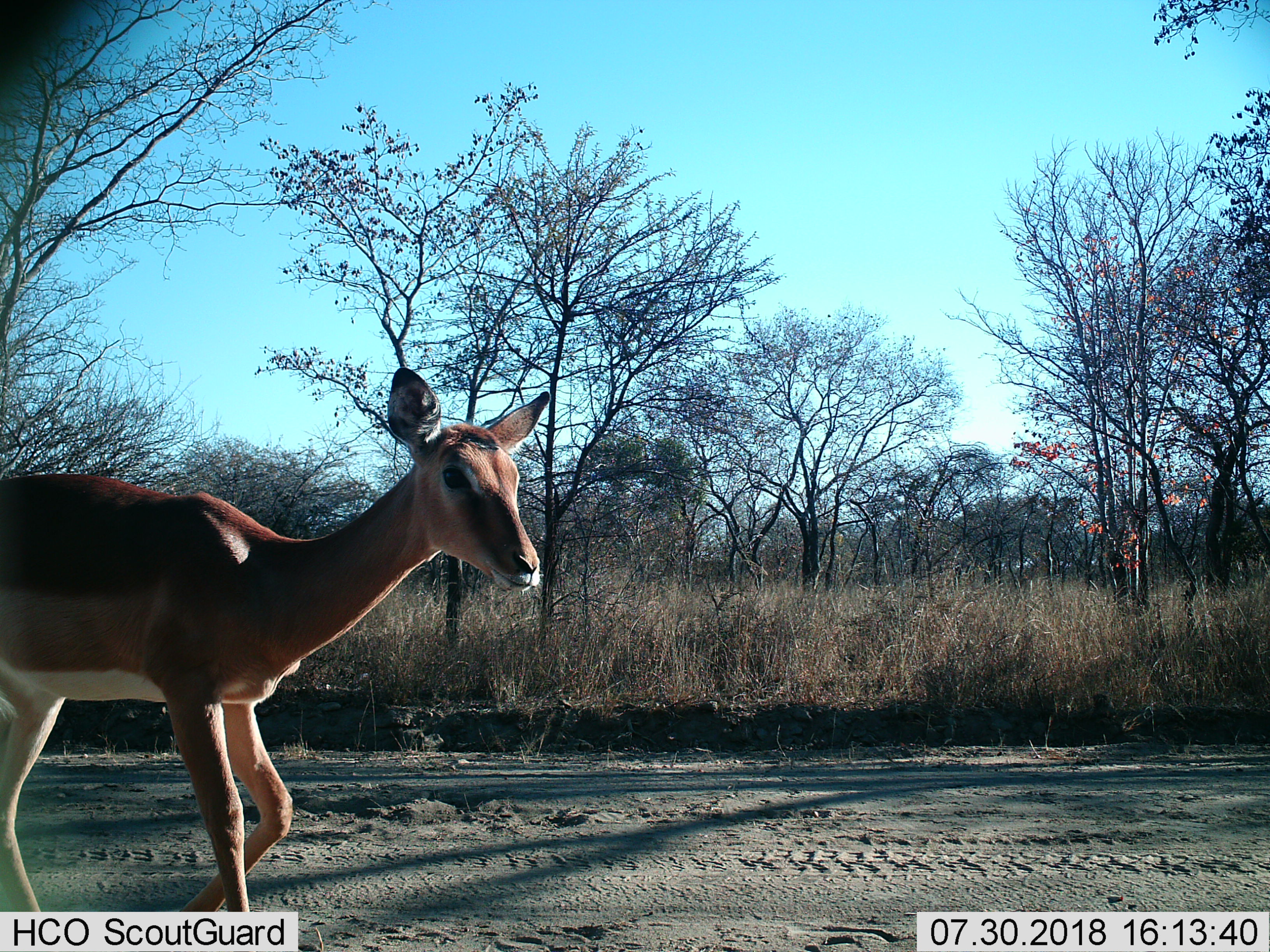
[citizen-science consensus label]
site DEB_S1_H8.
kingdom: Animalia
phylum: Chordata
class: Mammalia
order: Artiodactyla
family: Bovidae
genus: Aepyceros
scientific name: Aepyceros melampus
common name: impala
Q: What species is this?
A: Impala (Aepyceros melampus).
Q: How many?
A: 1.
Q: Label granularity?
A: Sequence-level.